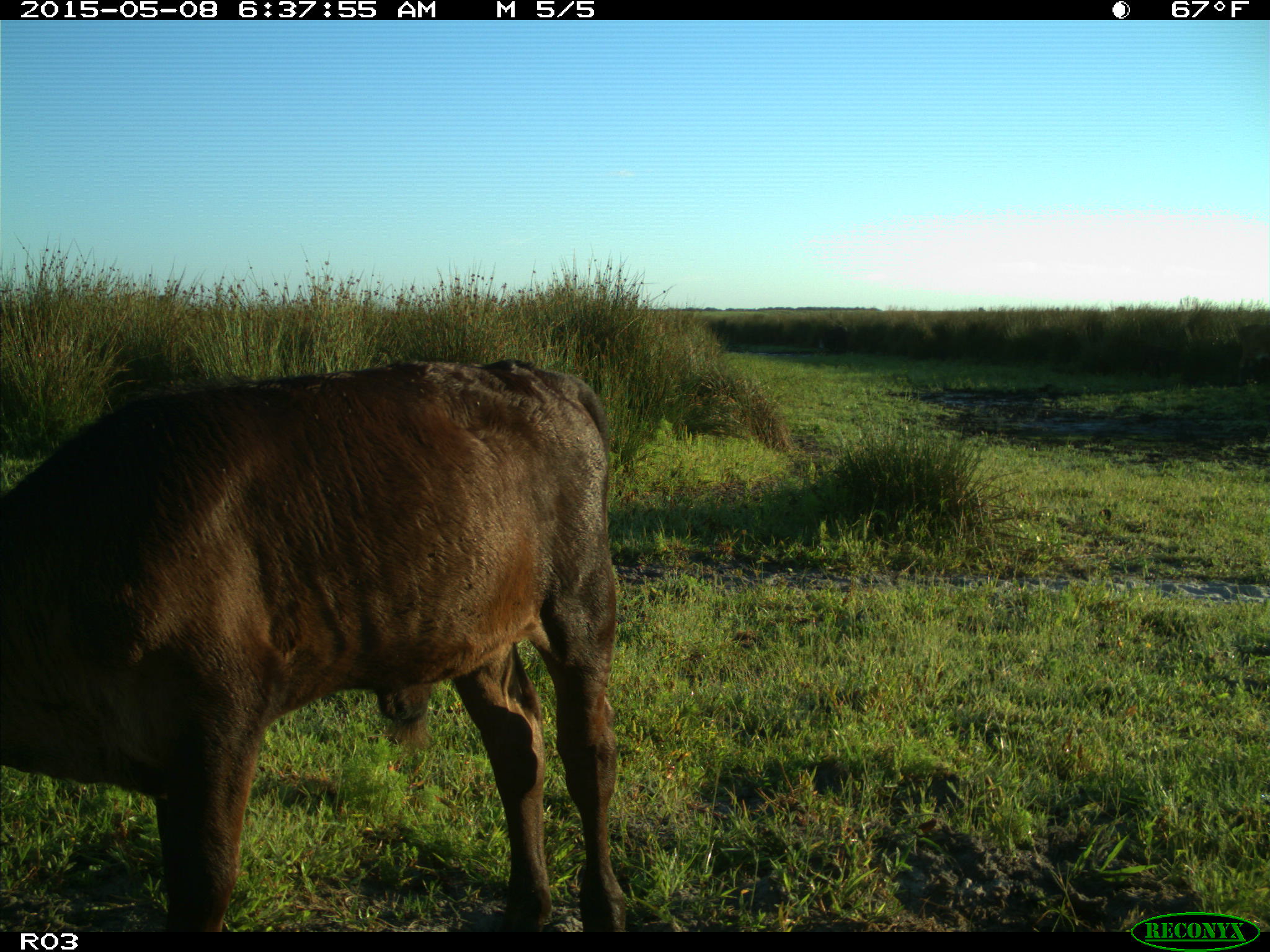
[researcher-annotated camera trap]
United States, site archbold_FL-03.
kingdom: Animalia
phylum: Chordata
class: Mammalia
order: Artiodactyla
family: Bovidae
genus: Bos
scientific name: Bos taurus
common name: domestic cow